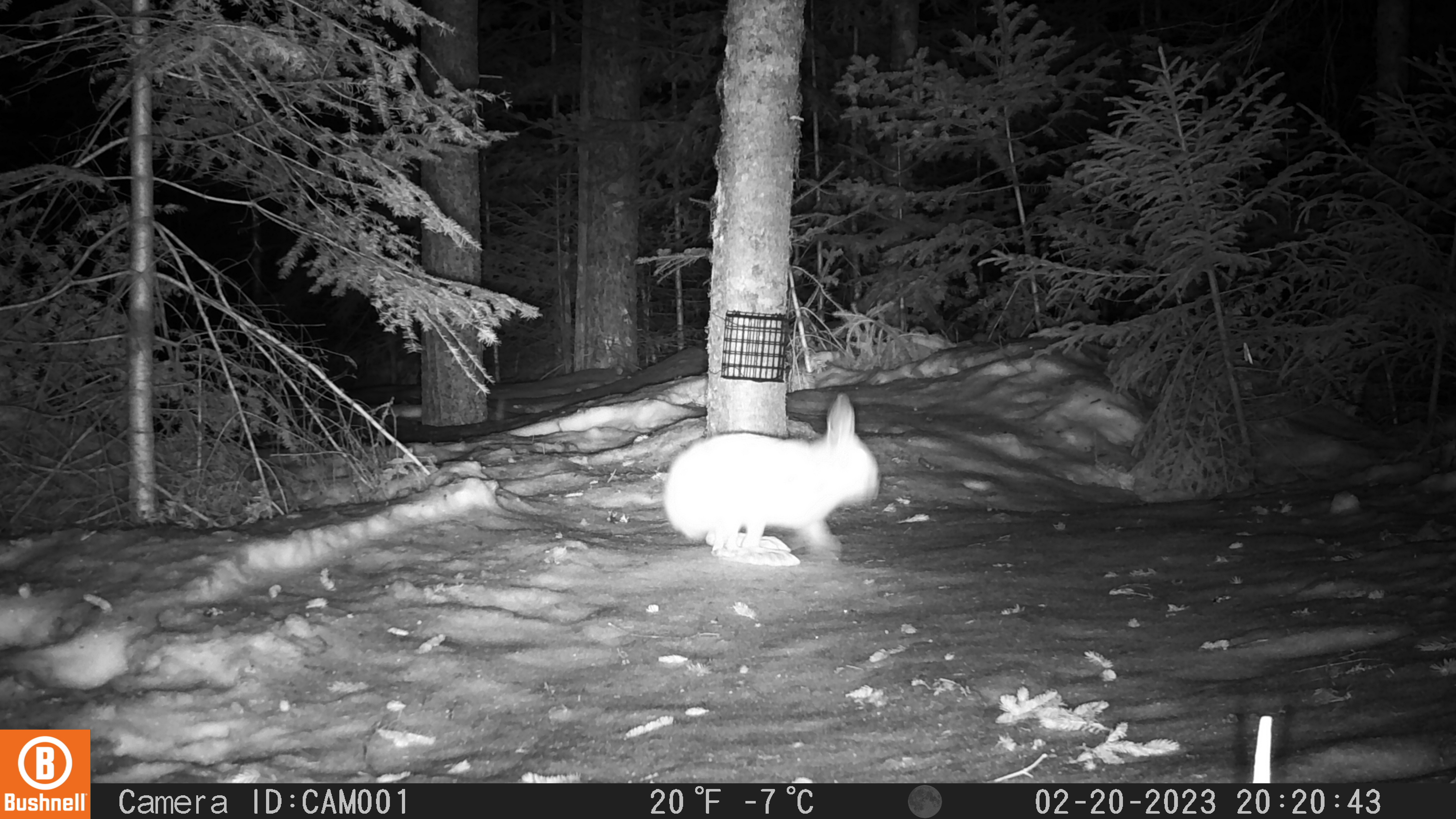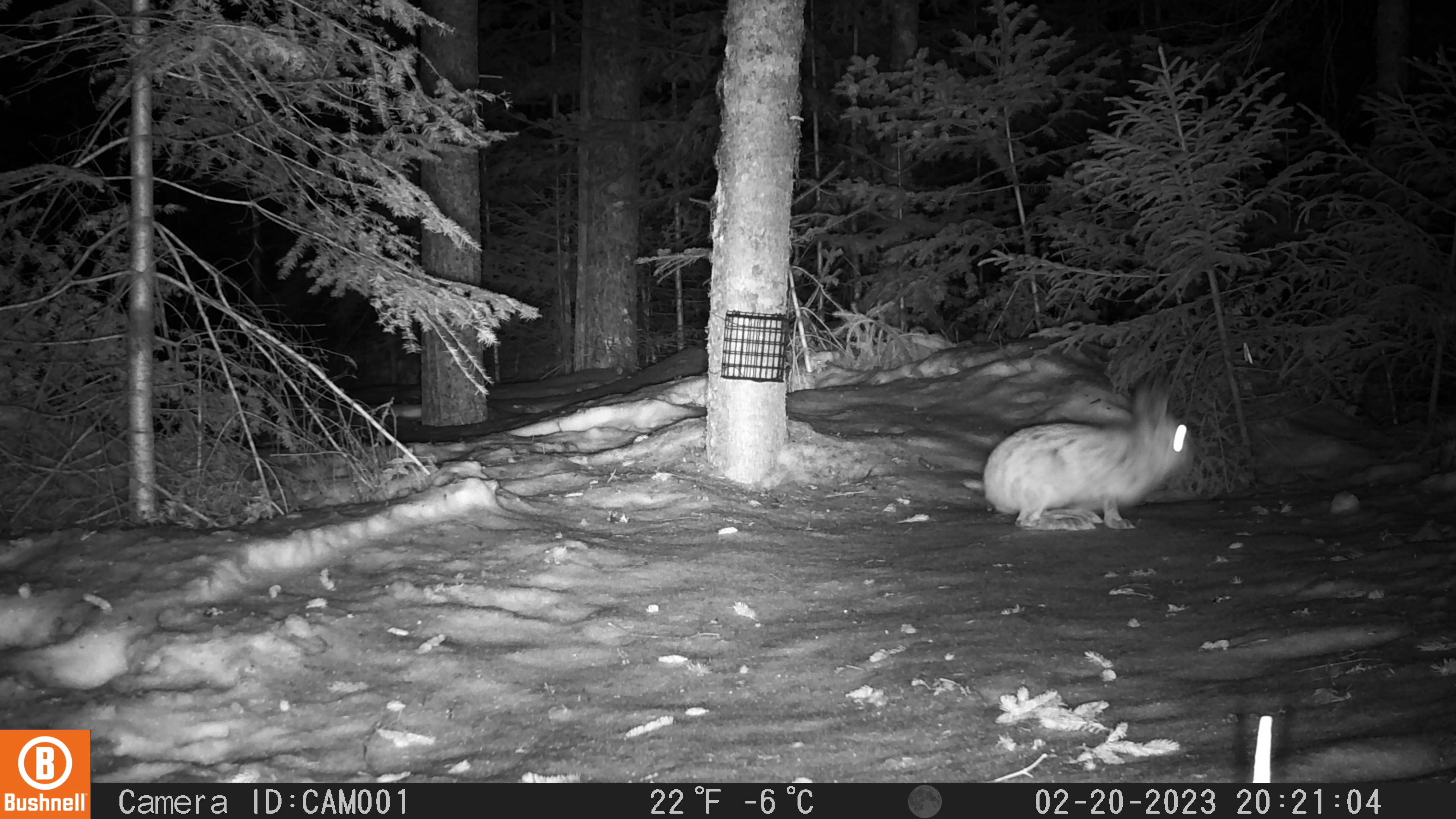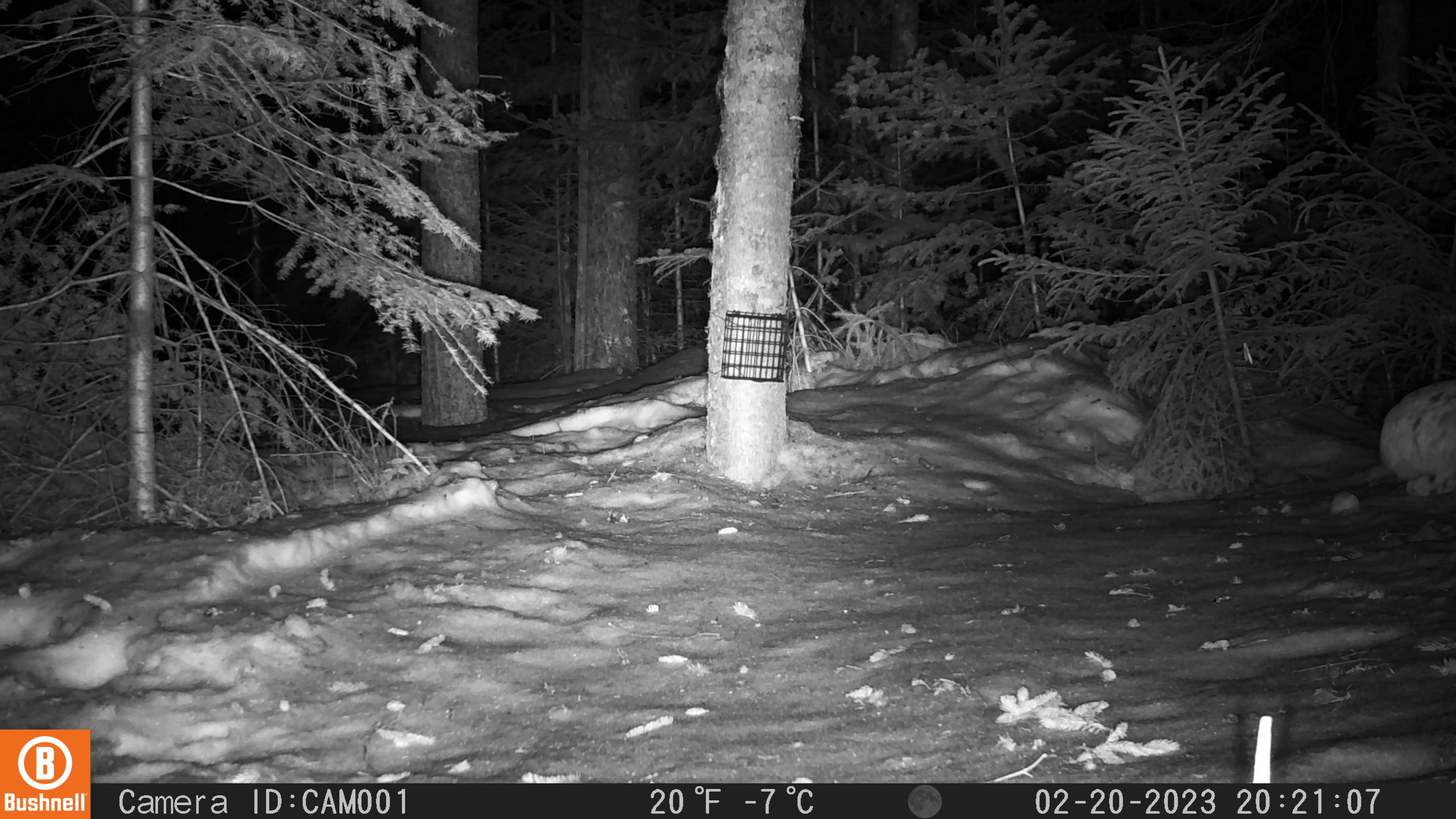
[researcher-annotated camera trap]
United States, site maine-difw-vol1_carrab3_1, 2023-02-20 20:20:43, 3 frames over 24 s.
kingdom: Animalia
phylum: Chordata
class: Mammalia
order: Lagomorpha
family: Leporidae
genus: Lepus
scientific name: Lepus americanus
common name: snowshoe hare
Snowshoe hare (Lepus americanus).